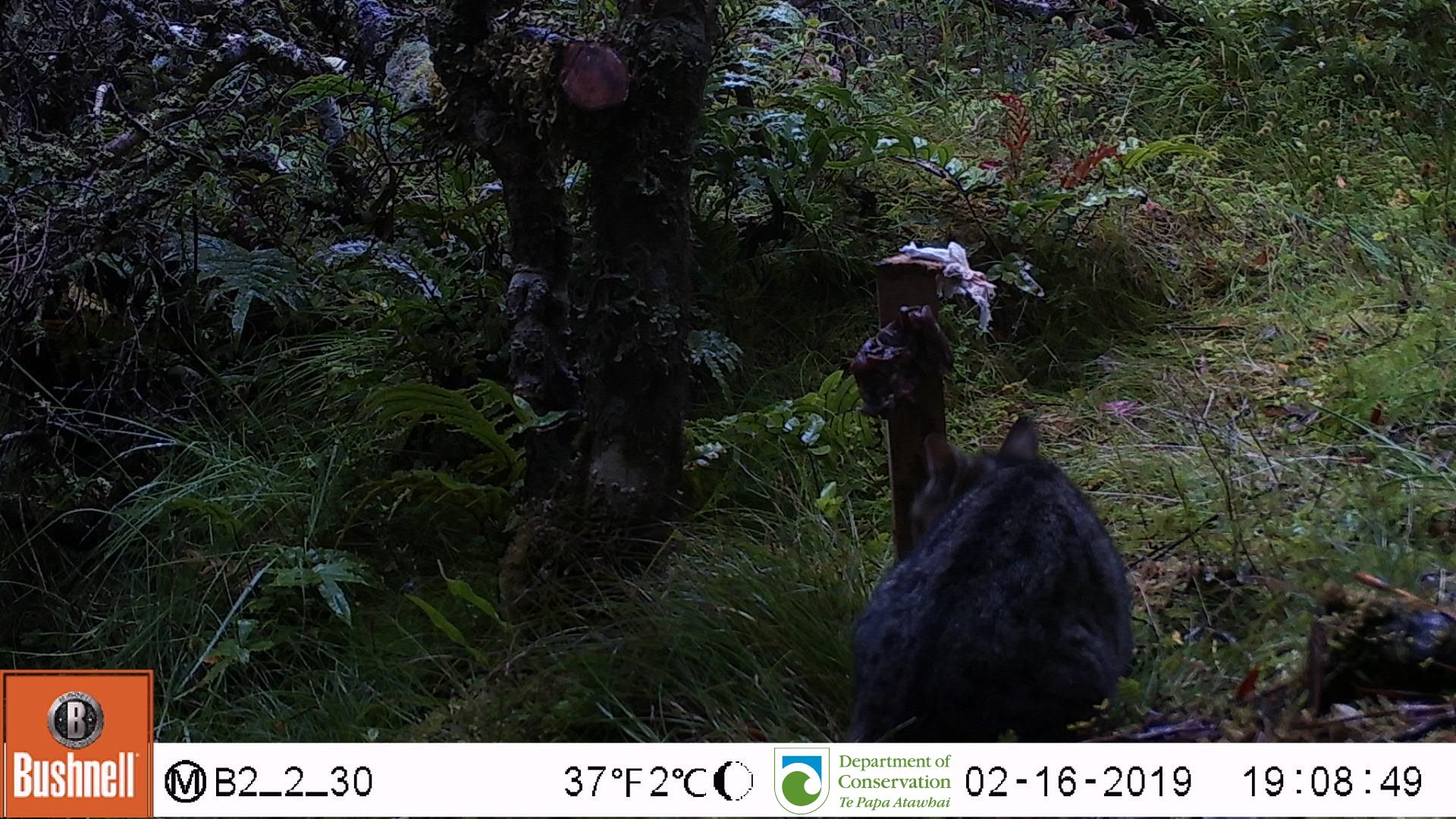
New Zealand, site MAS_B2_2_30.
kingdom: Animalia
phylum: Chordata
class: Mammalia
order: Carnivora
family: Felidae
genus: Felis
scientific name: Felis catus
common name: domestic cat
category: cat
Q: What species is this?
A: Cat (domestic cat) (Felis catus).